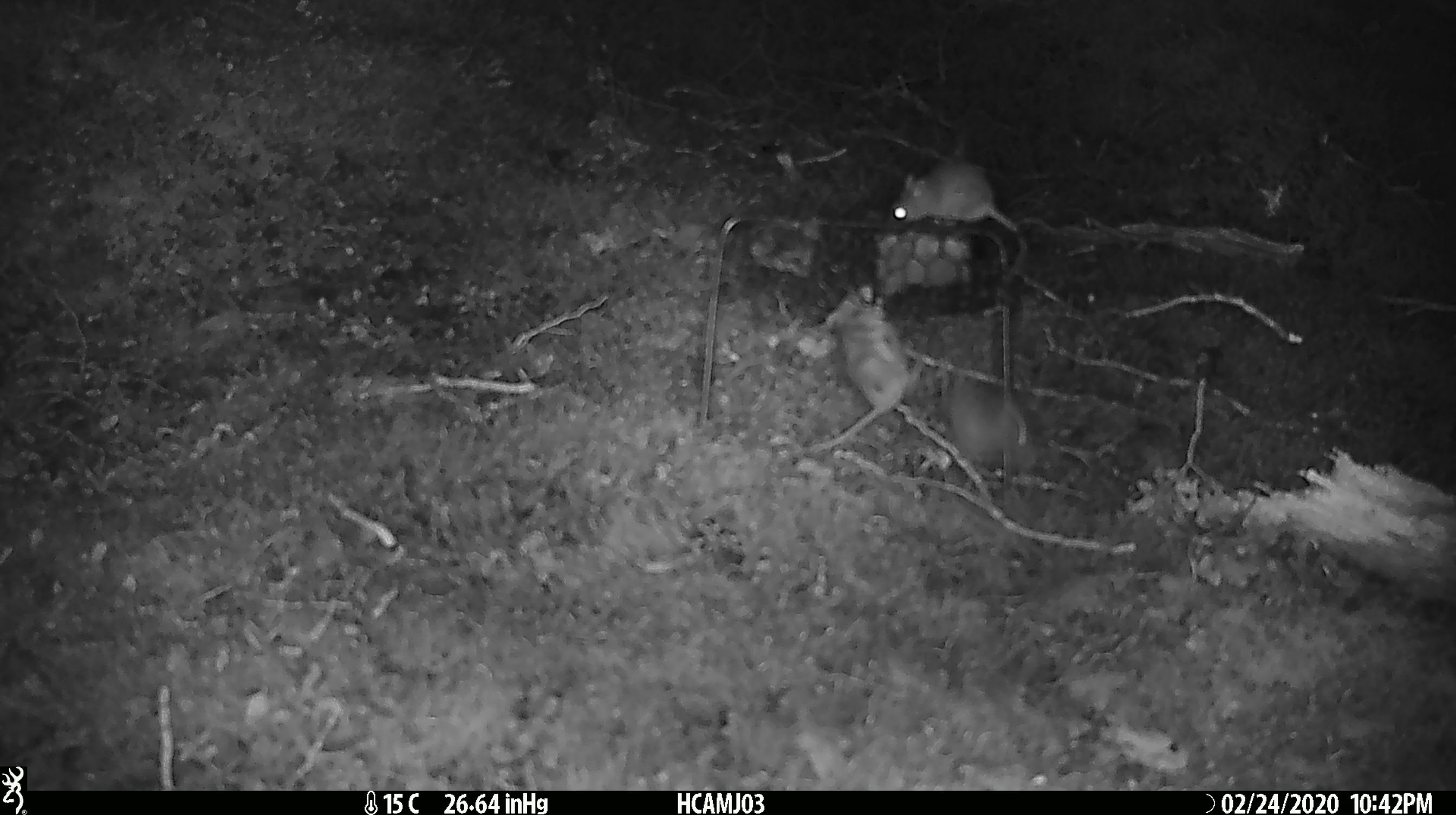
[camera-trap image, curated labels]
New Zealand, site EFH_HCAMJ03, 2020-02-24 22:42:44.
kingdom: Animalia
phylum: Chordata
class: Mammalia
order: Rodentia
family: Muridae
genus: Mus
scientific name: Mus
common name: mouse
Mouse (Mus).